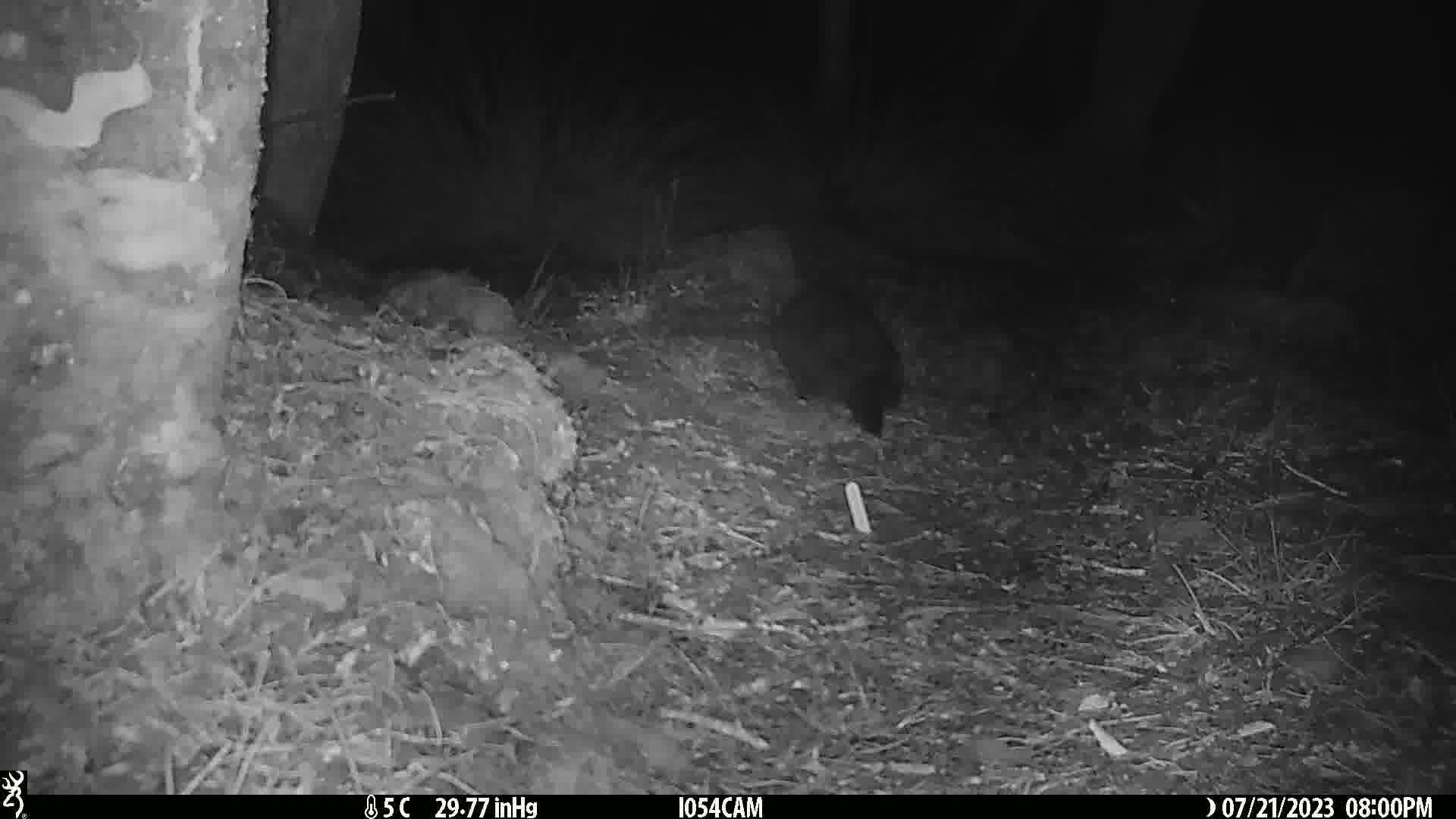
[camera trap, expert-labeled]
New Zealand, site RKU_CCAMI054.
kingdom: Animalia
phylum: Chordata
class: Mammalia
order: Diprotodontia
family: Phalangeridae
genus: Trichosurus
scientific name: Trichosurus vulpecula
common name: common brushtail possum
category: possum